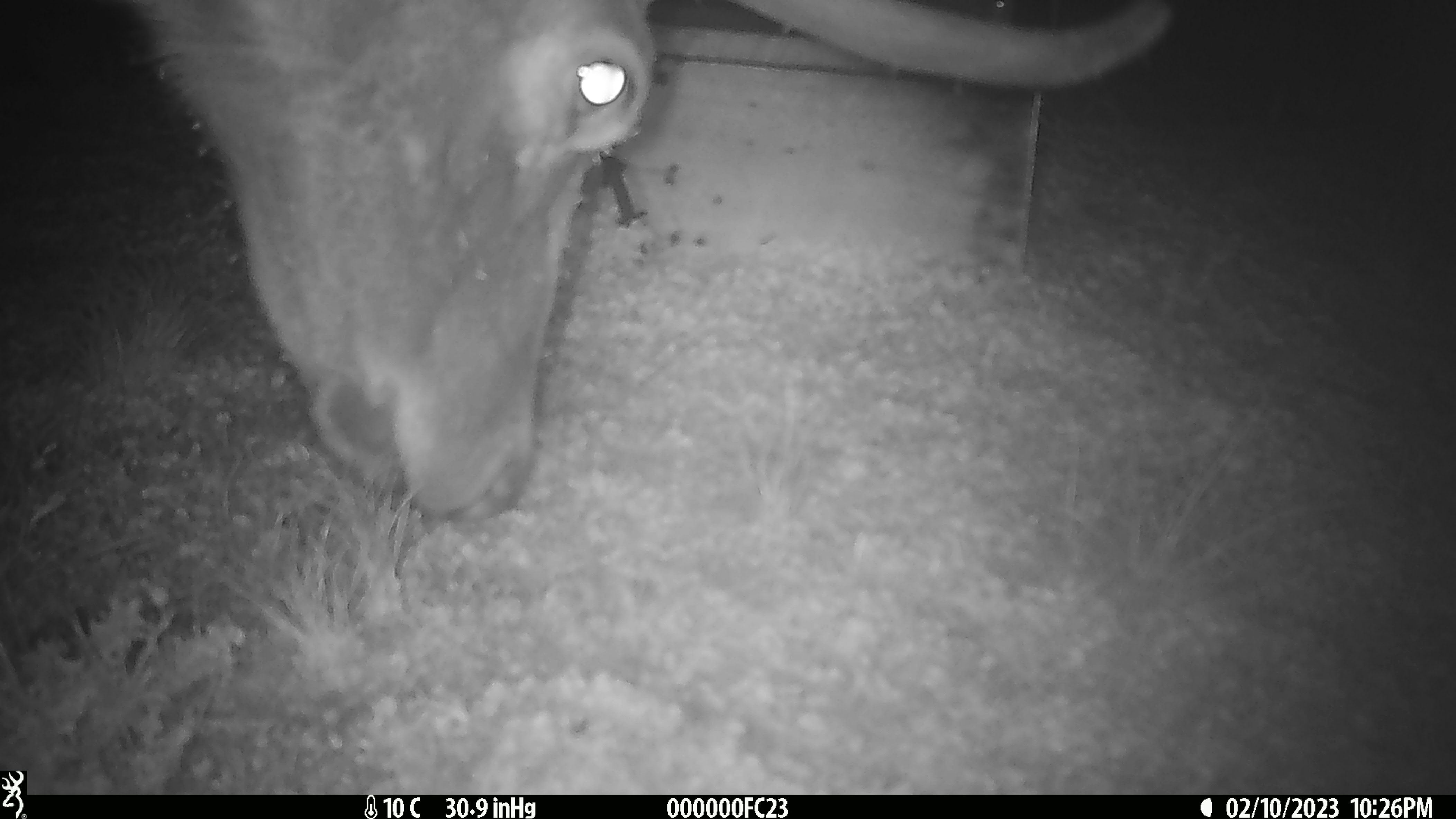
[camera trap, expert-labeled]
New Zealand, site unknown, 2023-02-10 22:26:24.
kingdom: Animalia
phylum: Chordata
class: Mammalia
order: Artiodactyla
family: Cervidae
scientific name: Cervidae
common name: deer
Deer (Cervidae).